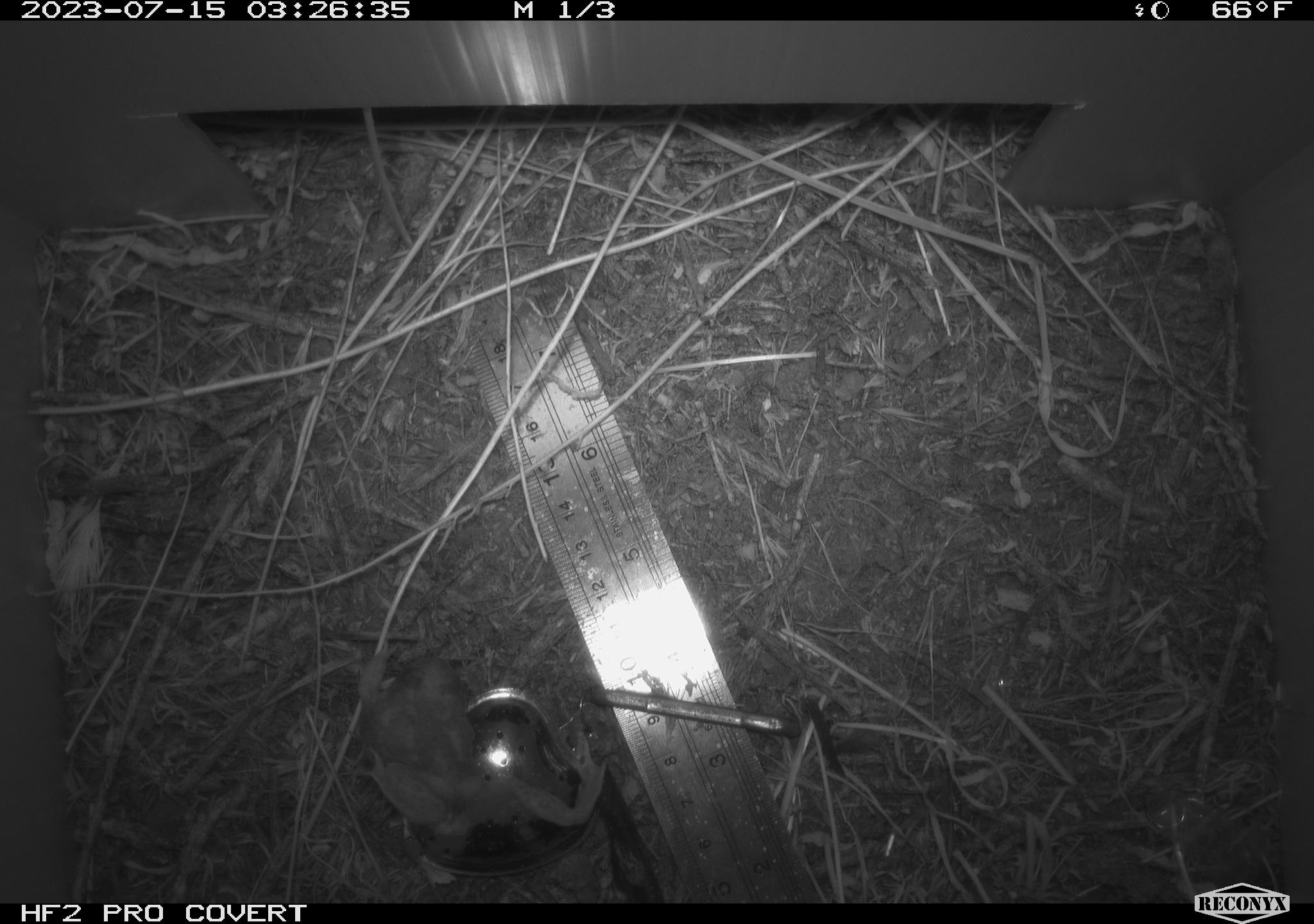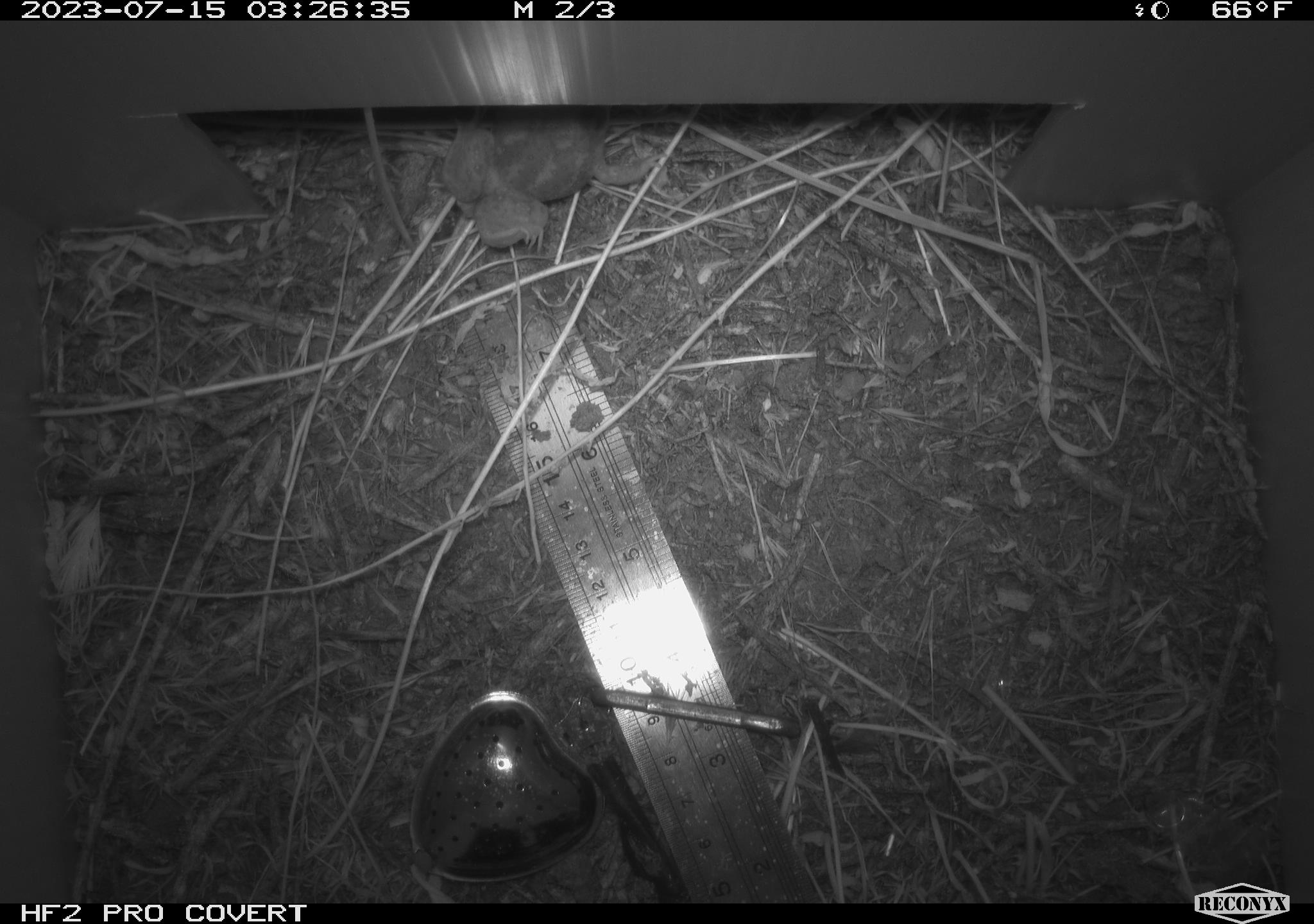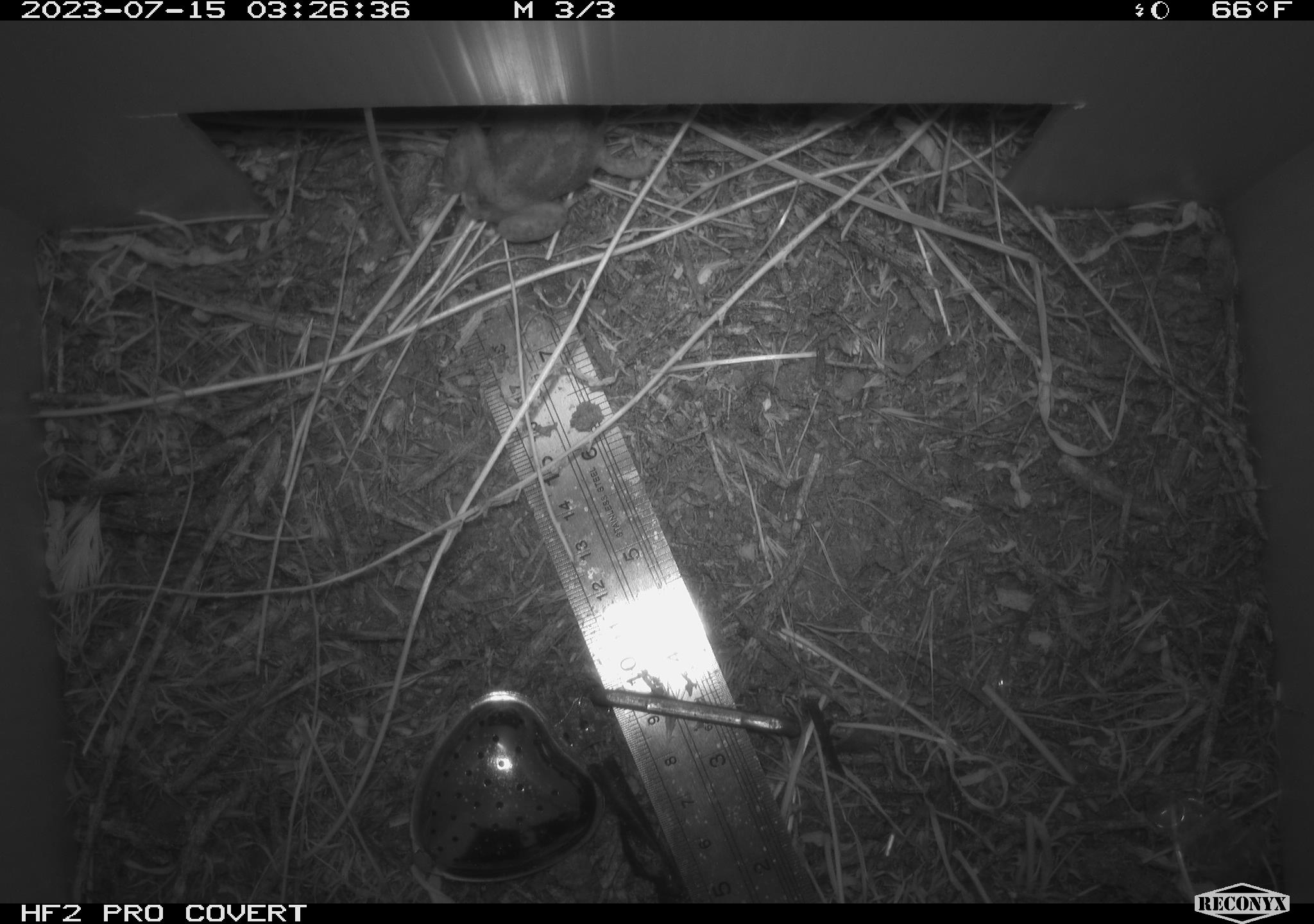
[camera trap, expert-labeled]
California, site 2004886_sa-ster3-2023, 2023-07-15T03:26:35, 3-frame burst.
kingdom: Animalia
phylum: Chordata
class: Amphibia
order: Anura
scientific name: Anura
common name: frogs